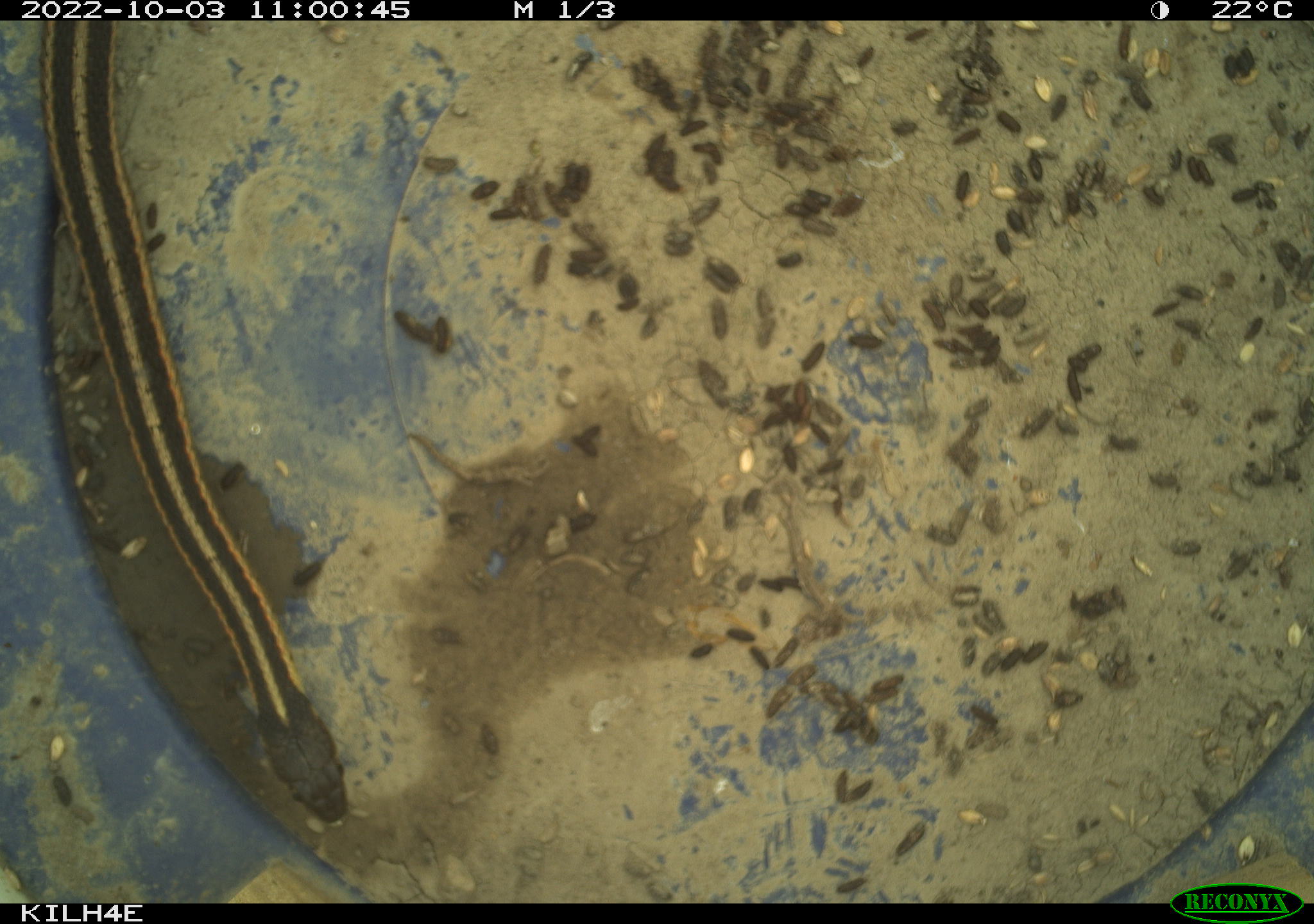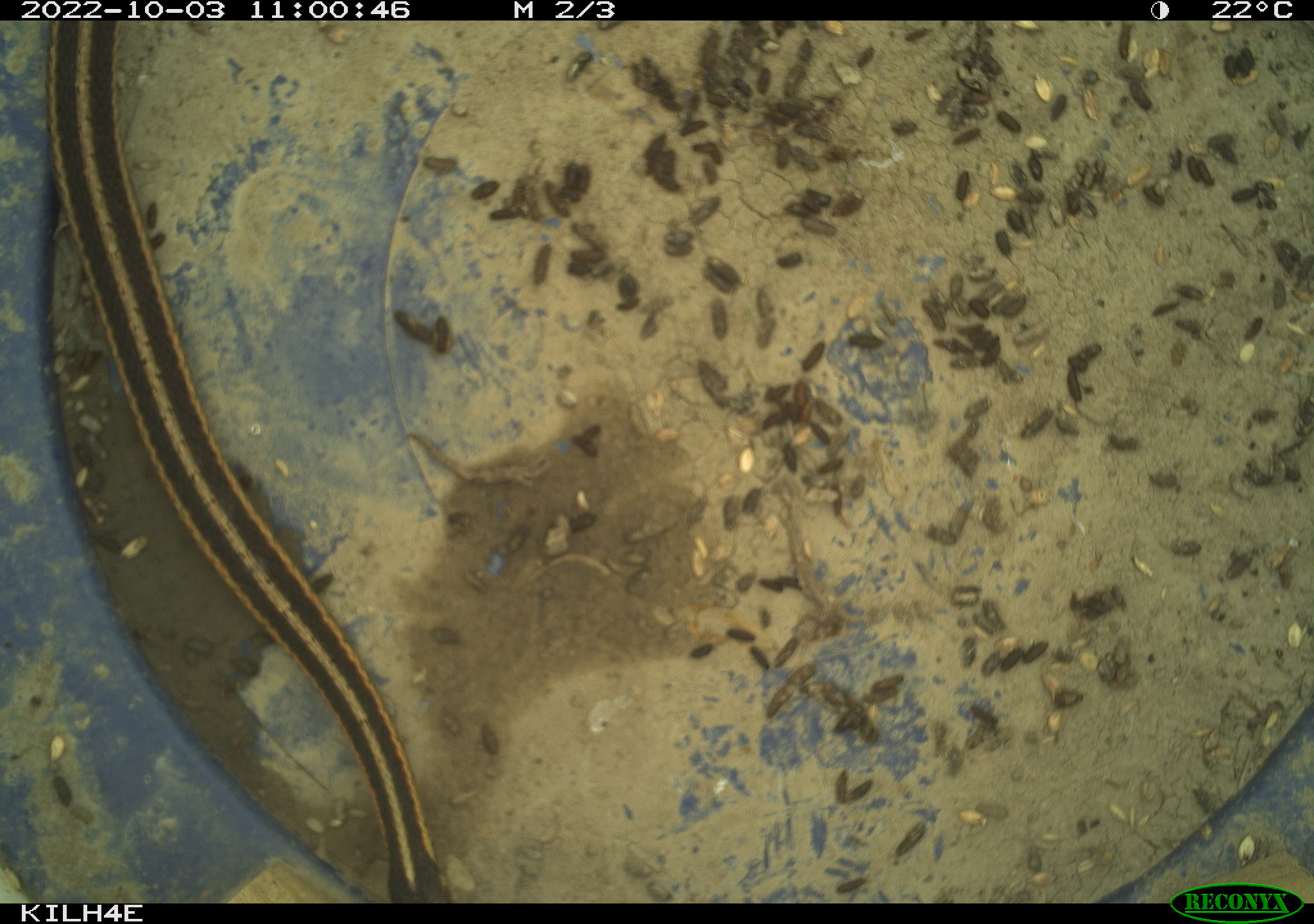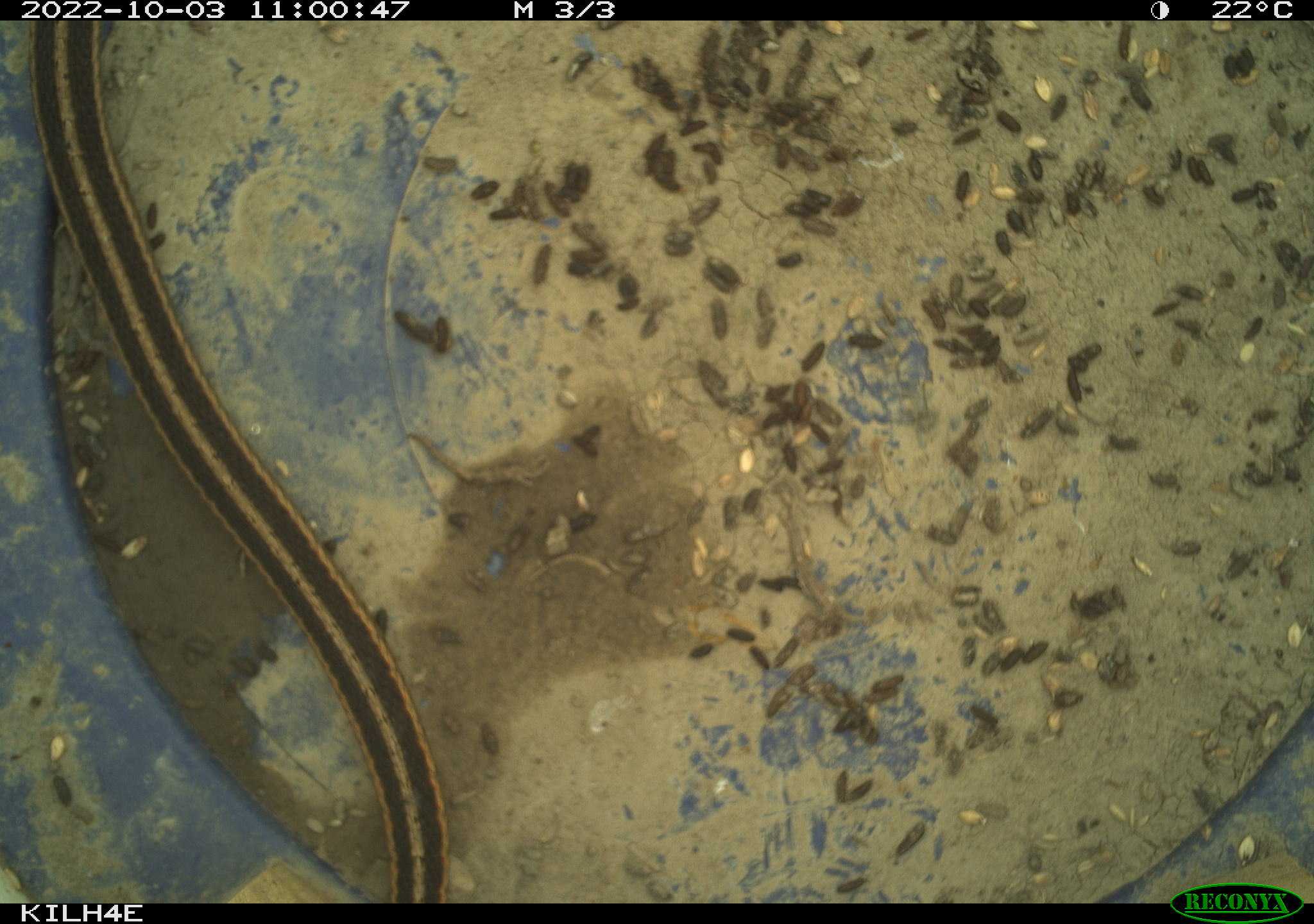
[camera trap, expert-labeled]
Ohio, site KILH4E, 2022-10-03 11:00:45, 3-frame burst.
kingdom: Animalia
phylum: Chordata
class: Reptilia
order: Squamata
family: Colubridae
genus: Thamnophis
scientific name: Thamnophis sirtalis sirtalis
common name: eastern gartersnake